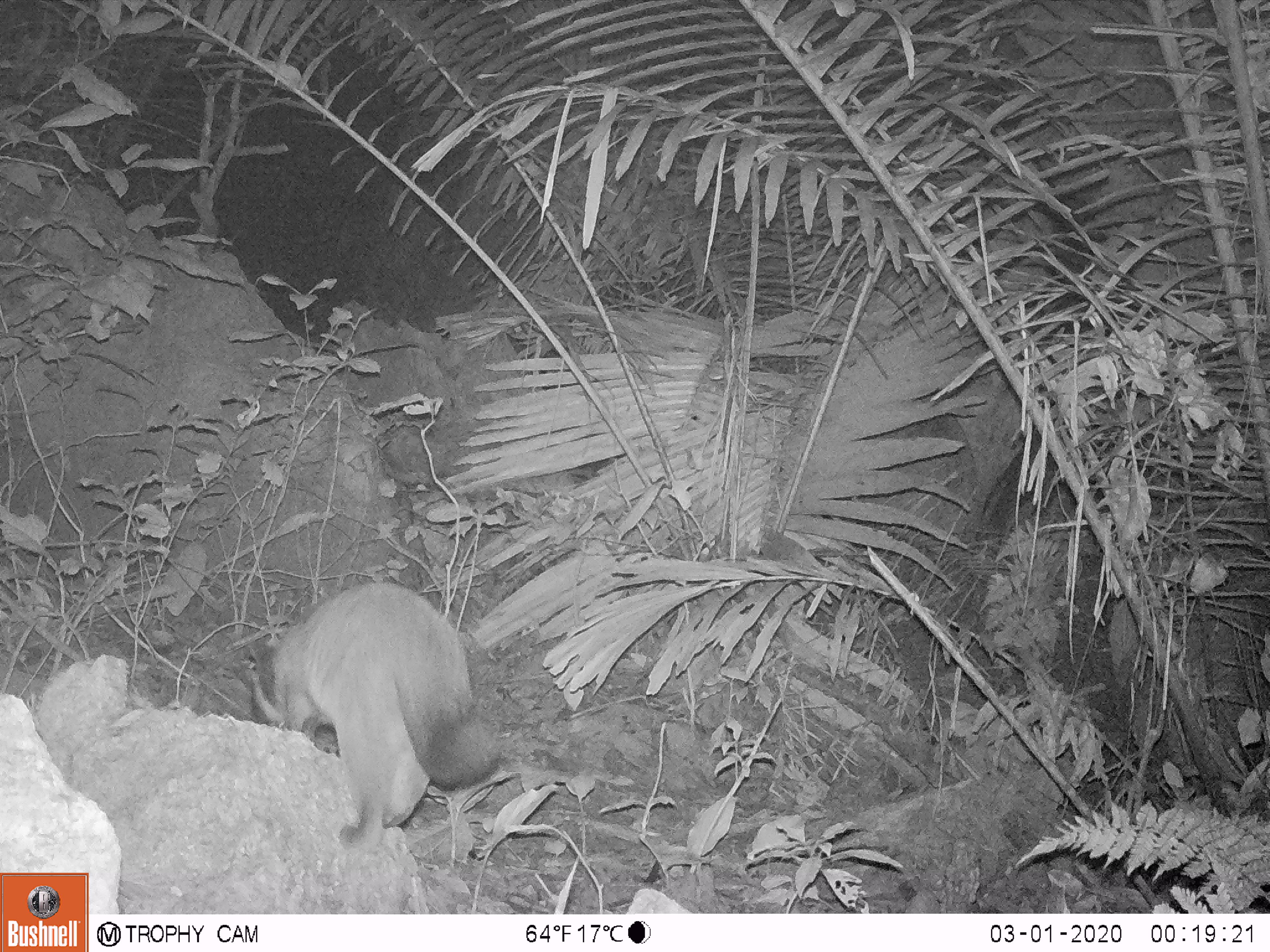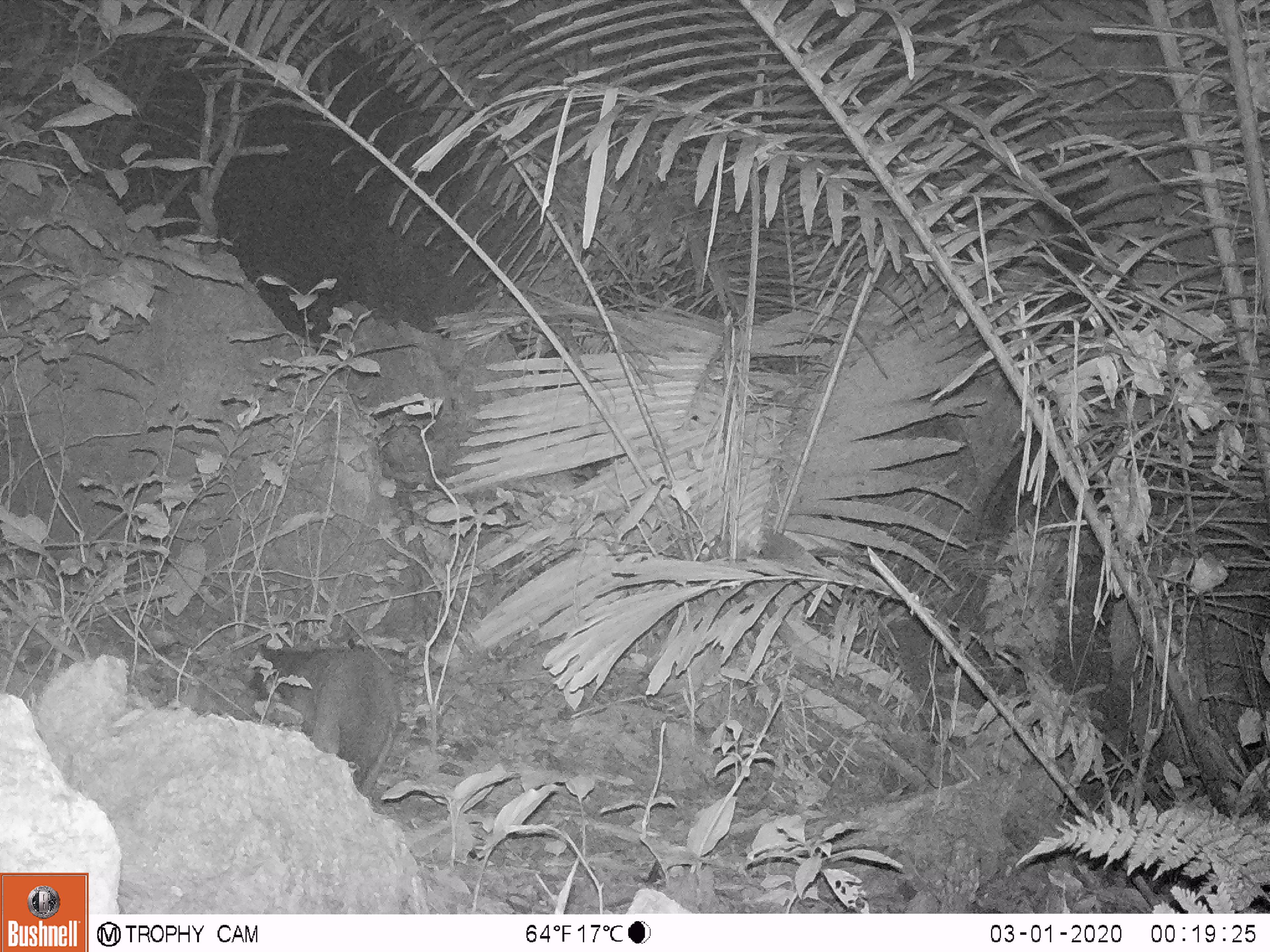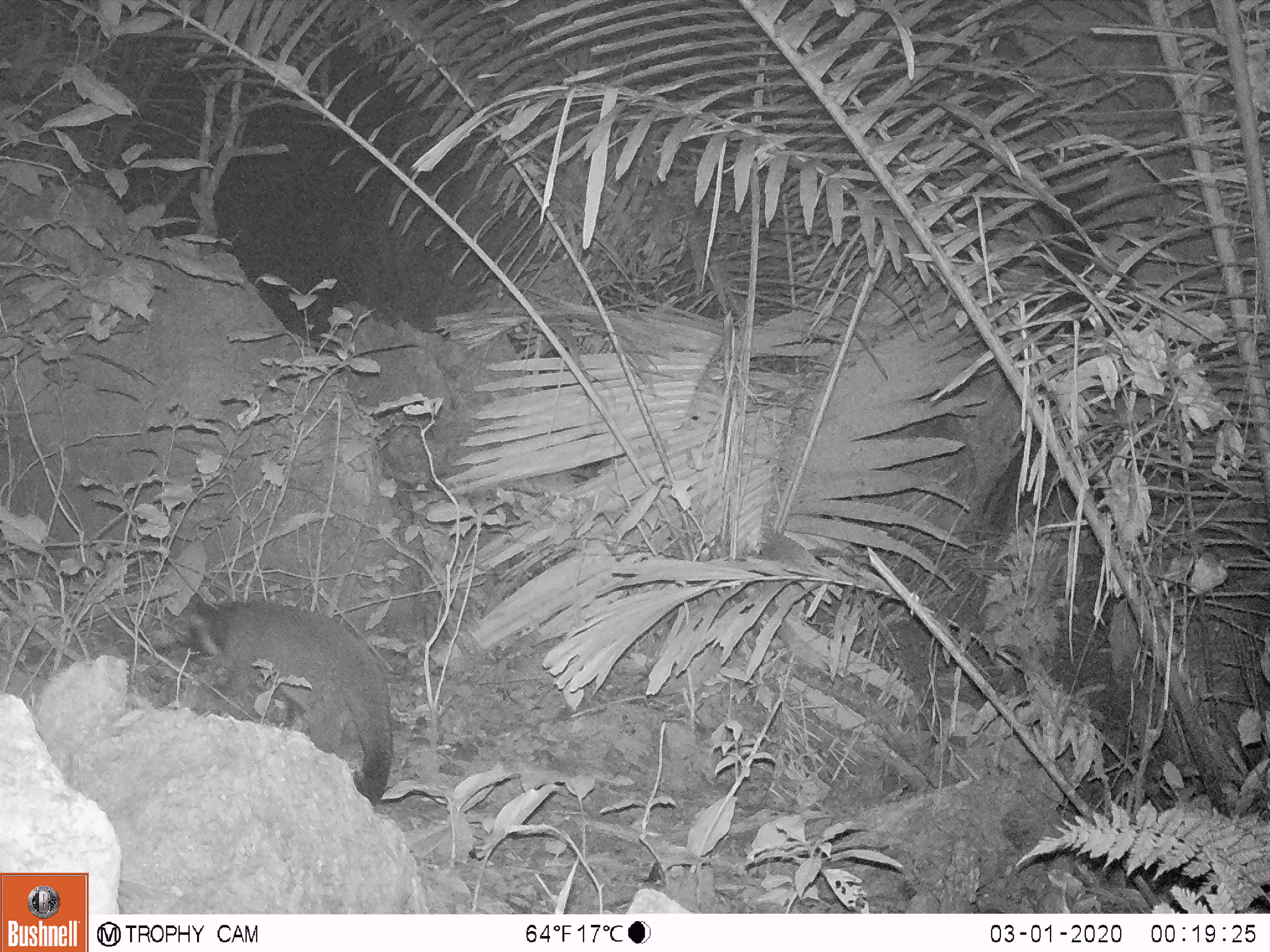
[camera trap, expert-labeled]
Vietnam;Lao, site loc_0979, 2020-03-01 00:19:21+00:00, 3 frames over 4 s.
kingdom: Animalia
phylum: Chordata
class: Mammalia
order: Carnivora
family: Viverridae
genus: Paguma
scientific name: Paguma larvata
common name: masked palm civet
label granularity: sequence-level